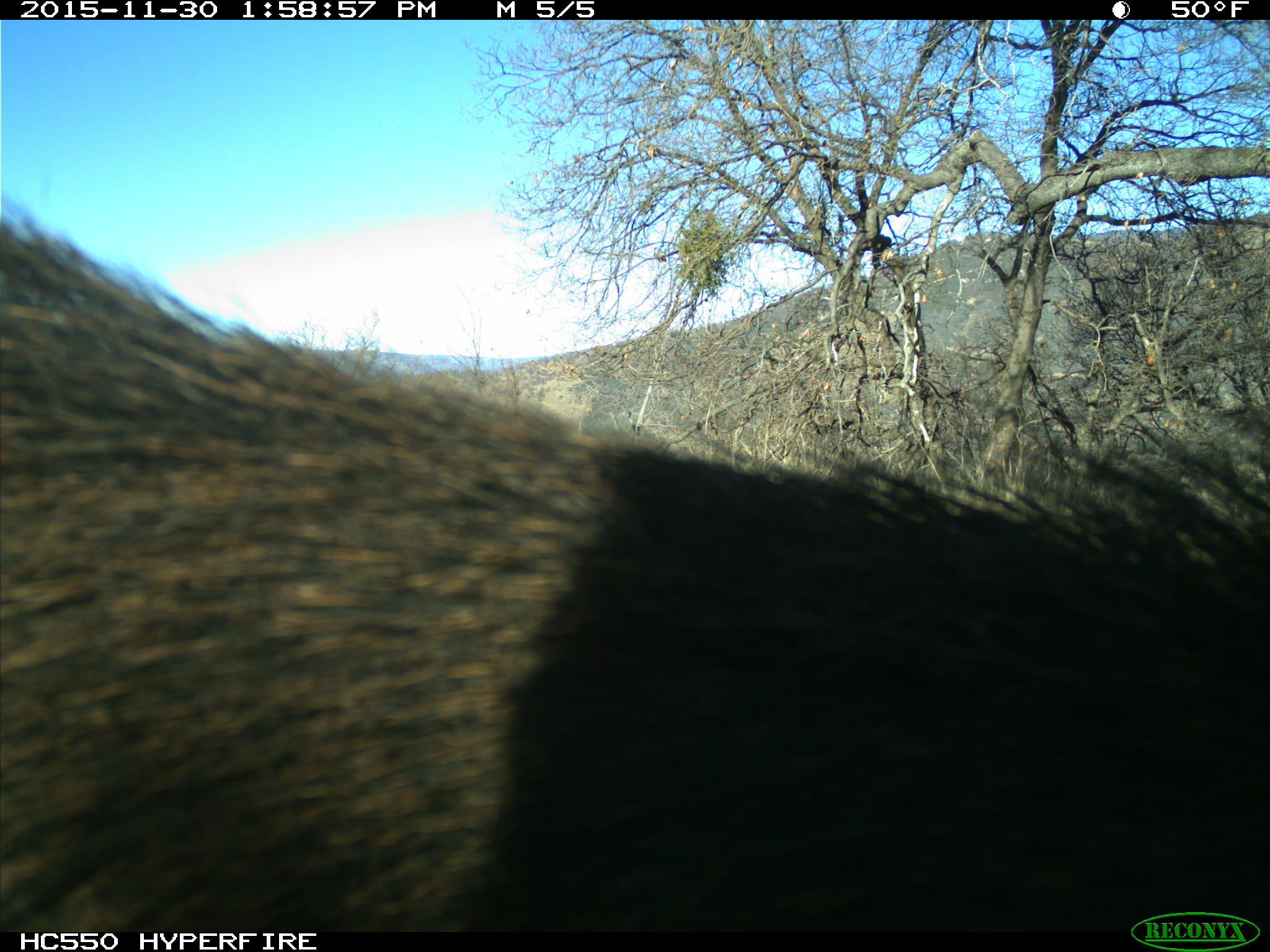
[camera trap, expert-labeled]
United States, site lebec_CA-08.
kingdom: Animalia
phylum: Chordata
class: Mammalia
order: Artiodactyla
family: Suidae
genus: Sus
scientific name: Sus scrofa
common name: wild boar